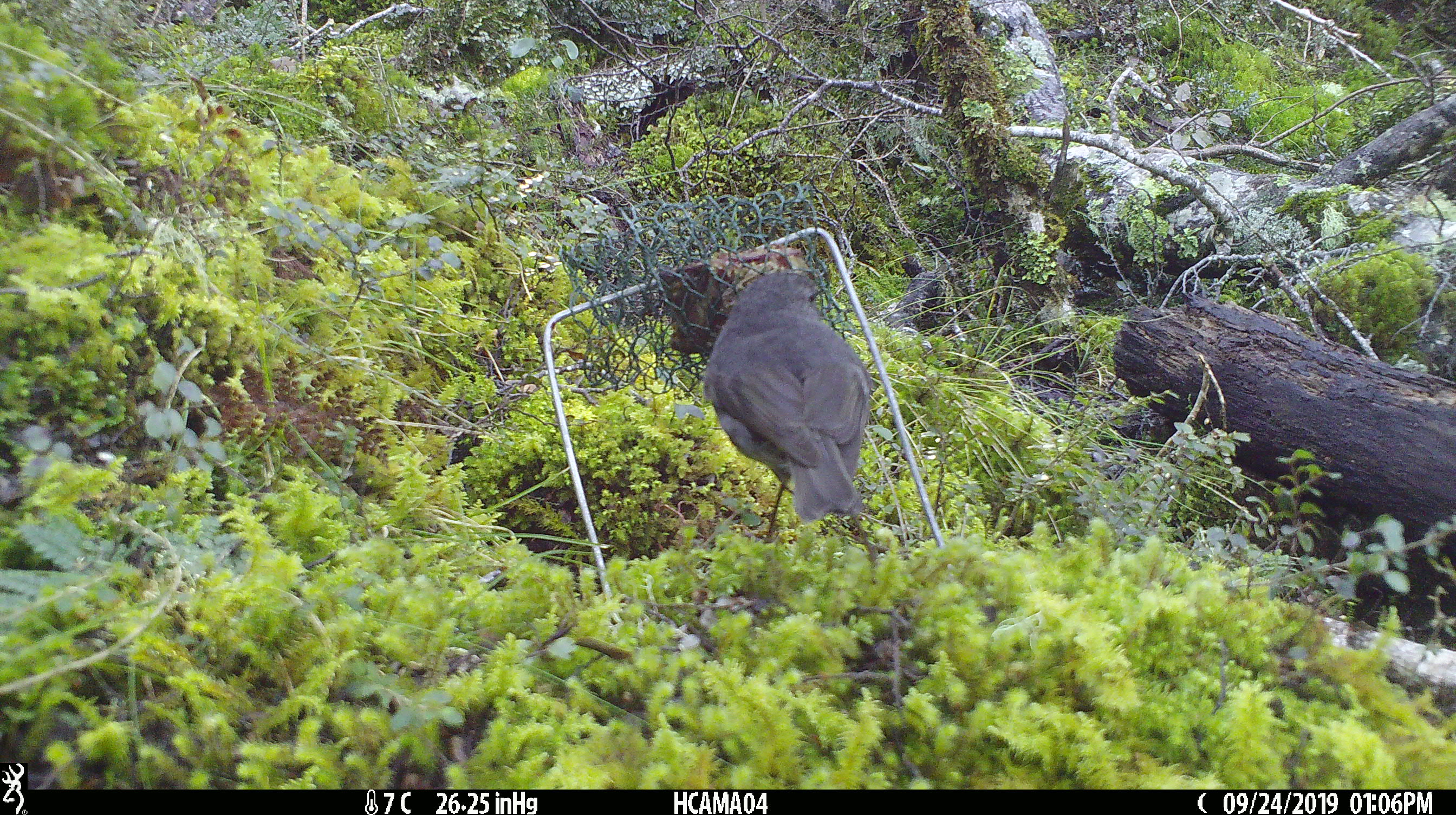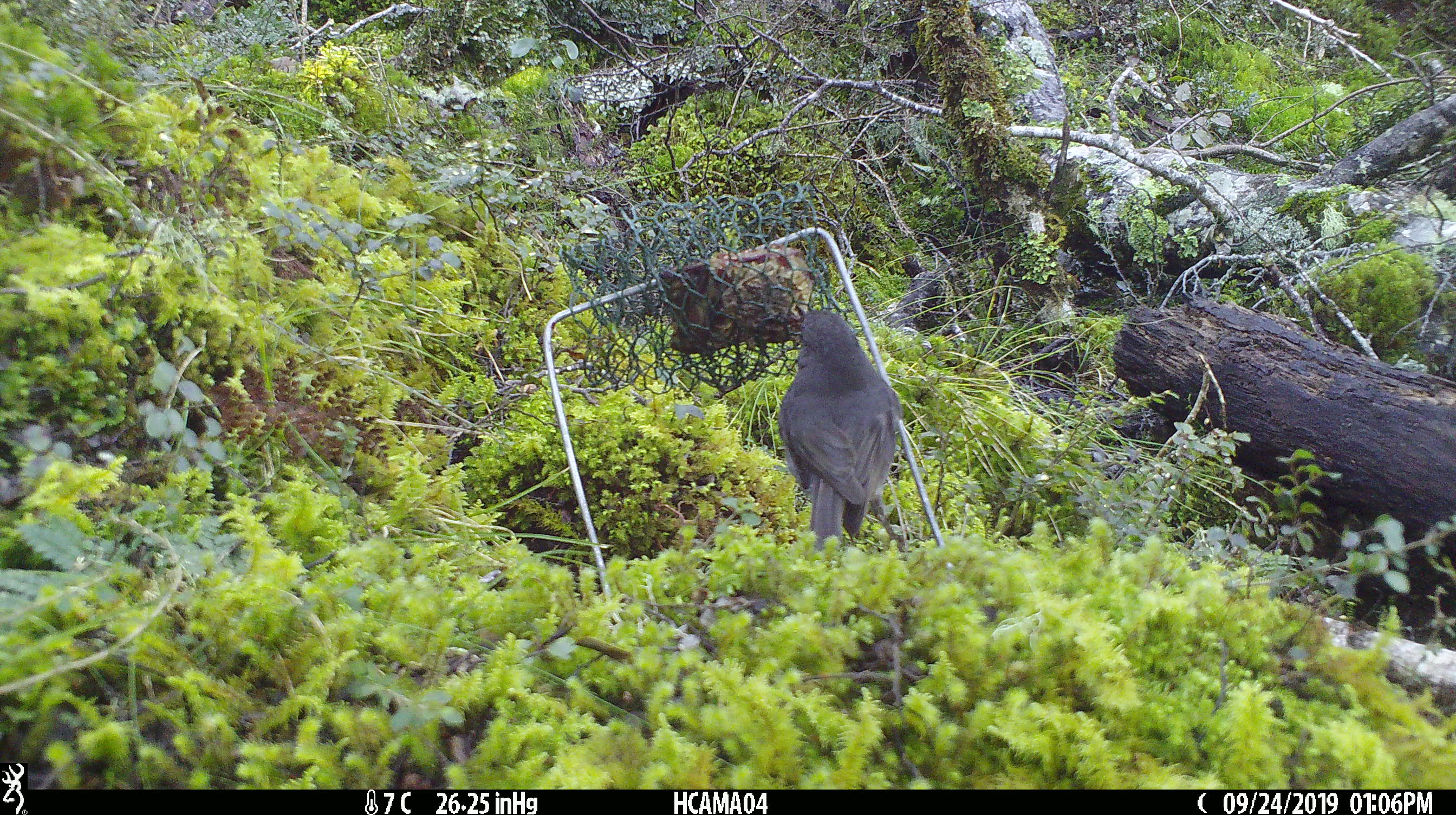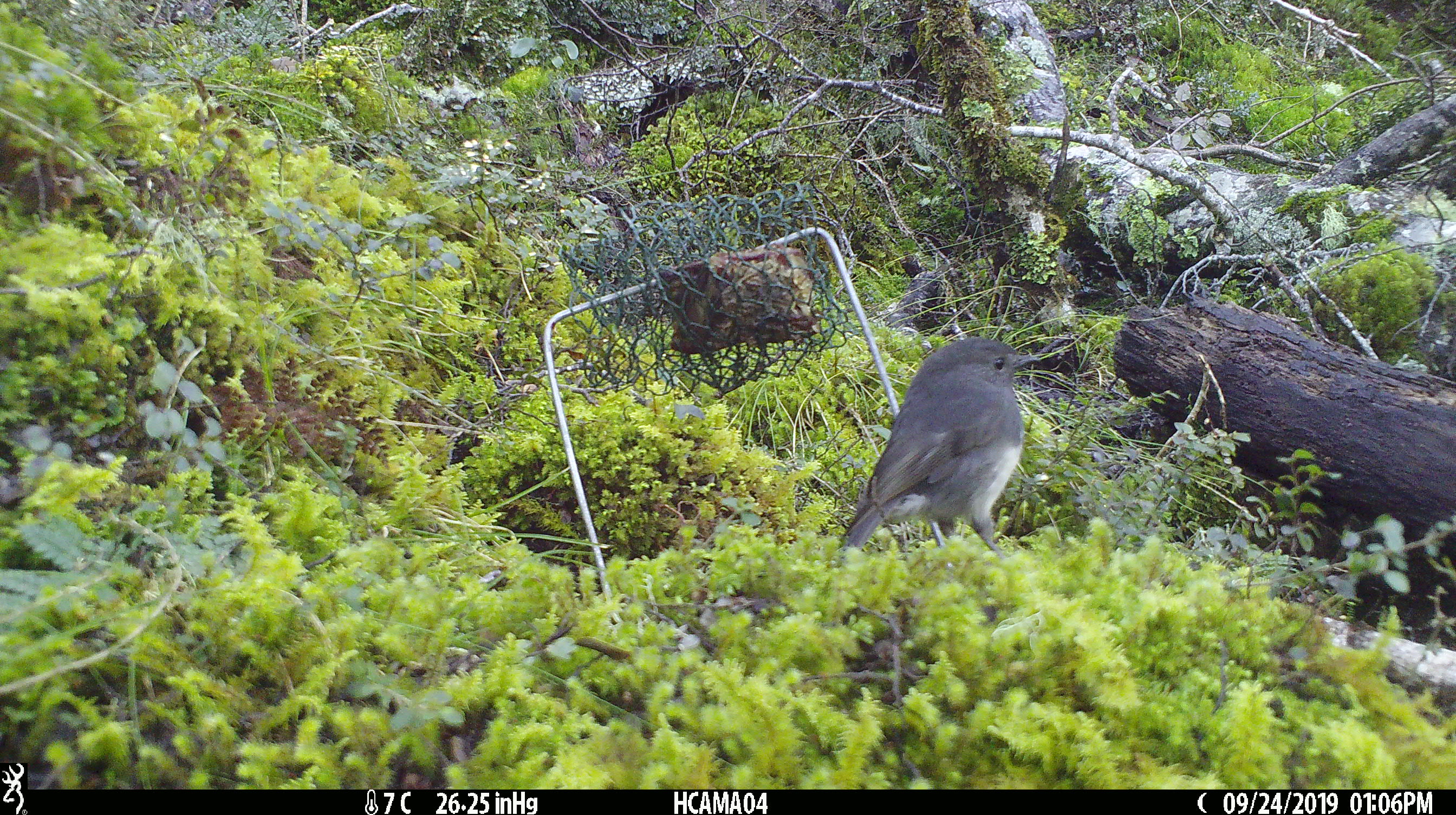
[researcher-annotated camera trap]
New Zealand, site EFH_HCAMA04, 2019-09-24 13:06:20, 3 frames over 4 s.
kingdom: Animalia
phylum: Chordata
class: Aves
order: Passeriformes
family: Petroicidae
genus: Petroica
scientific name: Petroica australis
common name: new zealand robin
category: robin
Robin (new zealand robin) (Petroica australis).